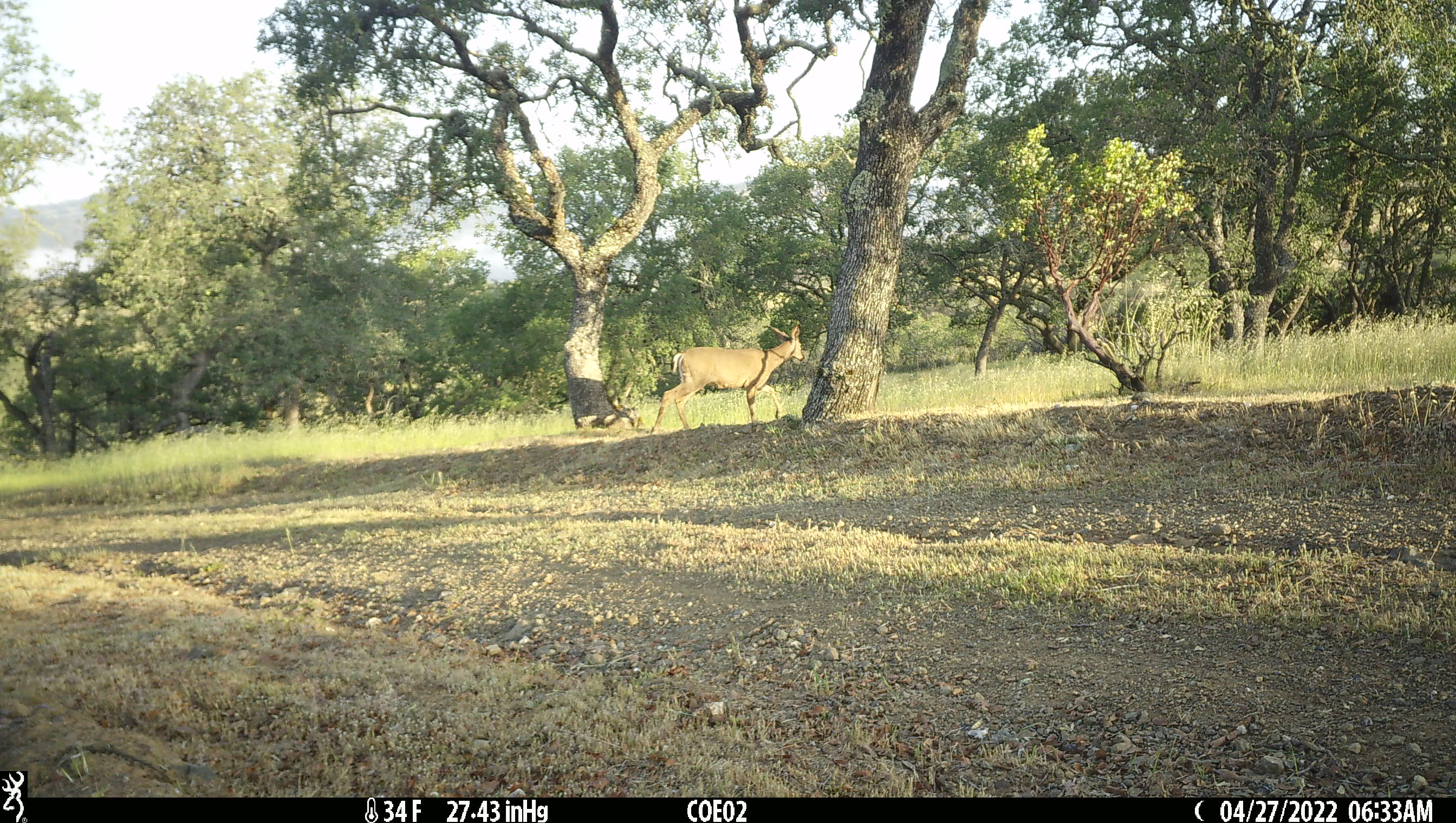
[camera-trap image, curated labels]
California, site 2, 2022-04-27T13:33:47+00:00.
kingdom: Animalia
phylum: Chordata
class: Mammalia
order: Artiodactyla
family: Cervidae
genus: Odocoileus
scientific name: Odocoileus hemionus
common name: mule deer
Mule deer (Odocoileus hemionus).